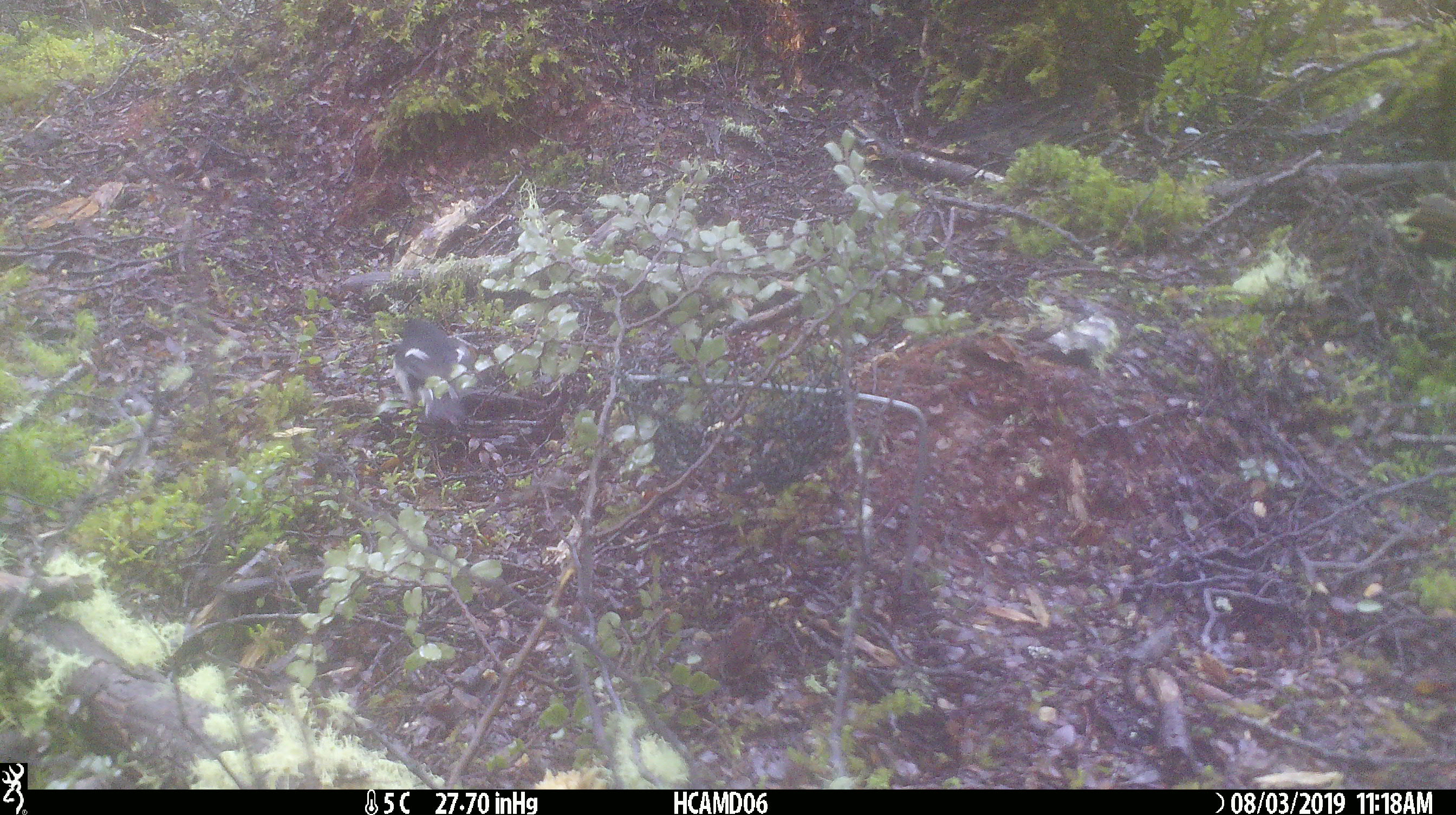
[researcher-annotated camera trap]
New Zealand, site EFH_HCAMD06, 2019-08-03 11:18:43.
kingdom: Animalia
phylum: Chordata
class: Aves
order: Passeriformes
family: Petroicidae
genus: Petroica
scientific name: Petroica macrocephala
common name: tomtit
Tomtit (Petroica macrocephala).